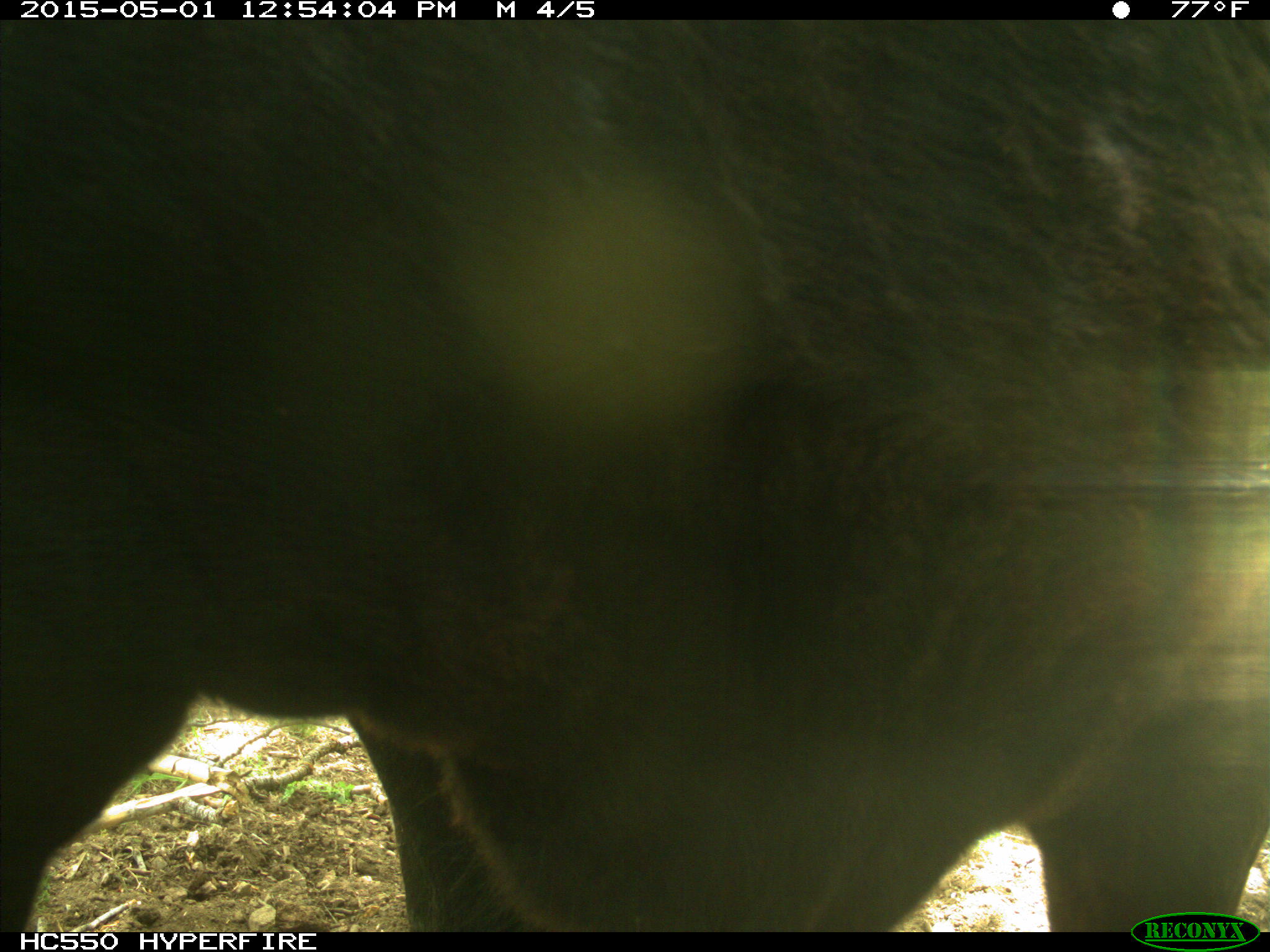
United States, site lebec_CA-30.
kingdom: Animalia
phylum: Chordata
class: Mammalia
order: Artiodactyla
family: Bovidae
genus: Bos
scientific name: Bos taurus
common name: domestic cow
Bos taurus (domestic cow).